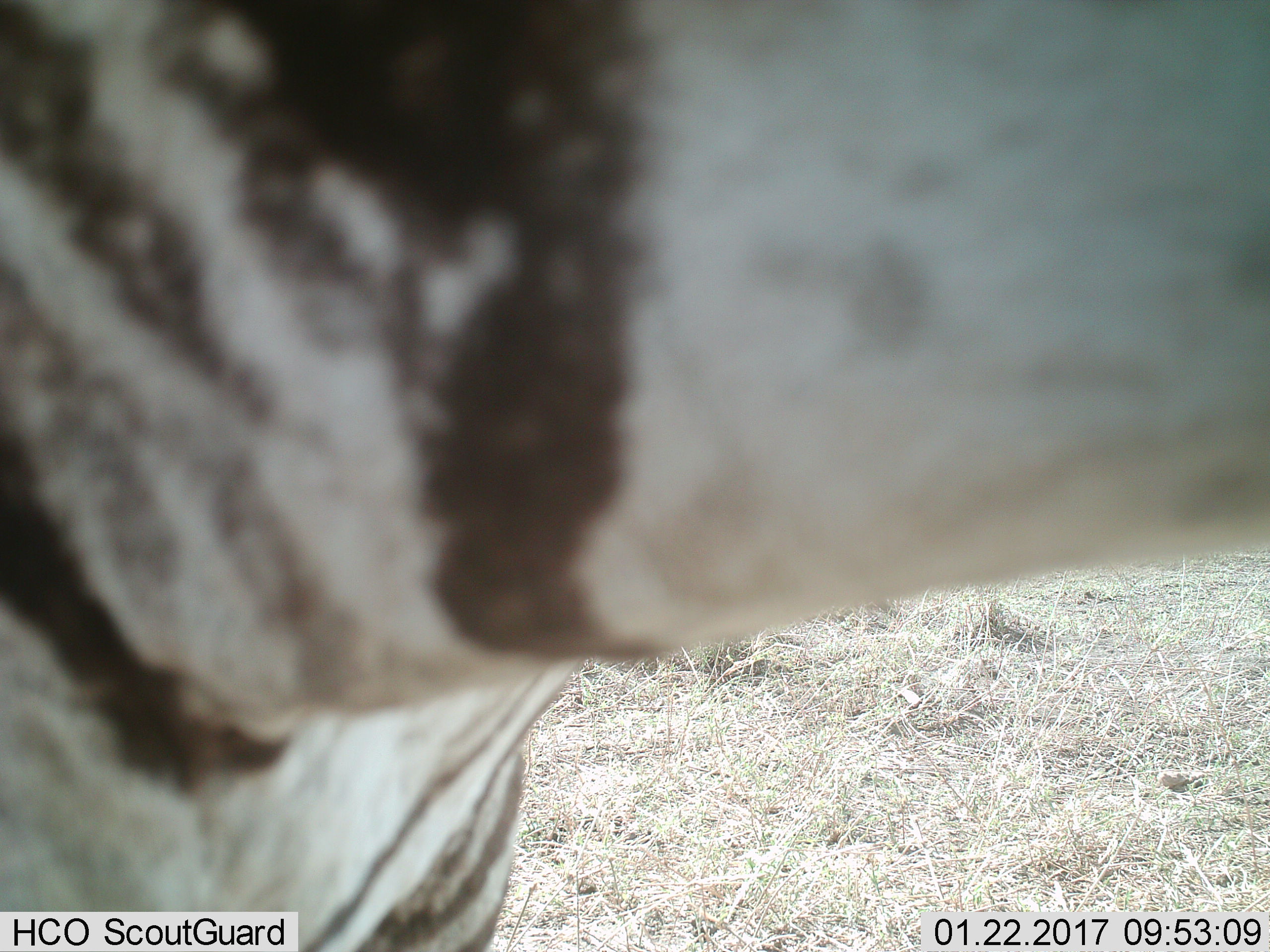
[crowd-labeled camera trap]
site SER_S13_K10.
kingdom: Animalia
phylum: Chordata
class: Mammalia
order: Perissodactyla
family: Equidae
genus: Equus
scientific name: Equus quagga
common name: plains zebra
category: zebraplains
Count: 1.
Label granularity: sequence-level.